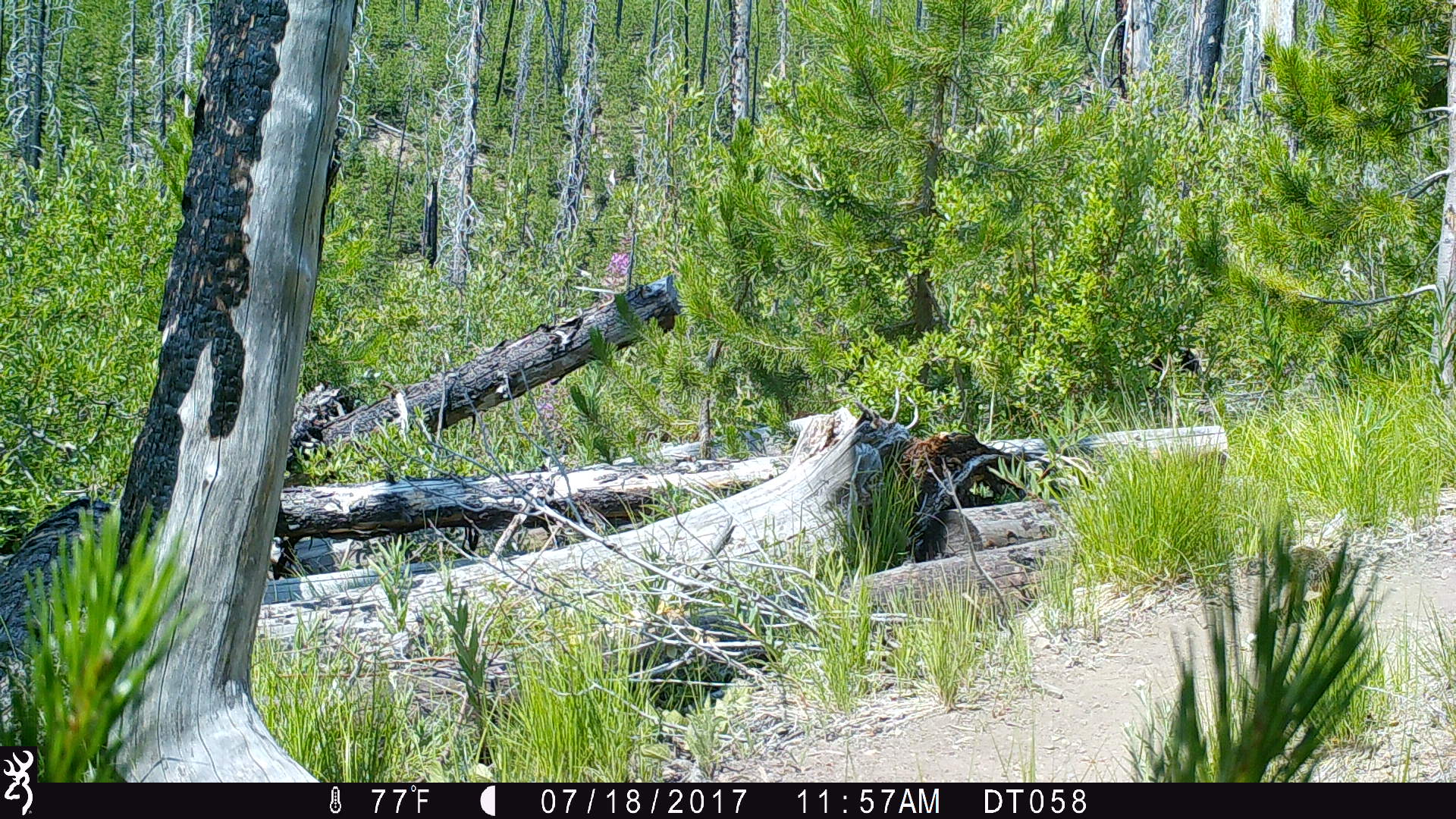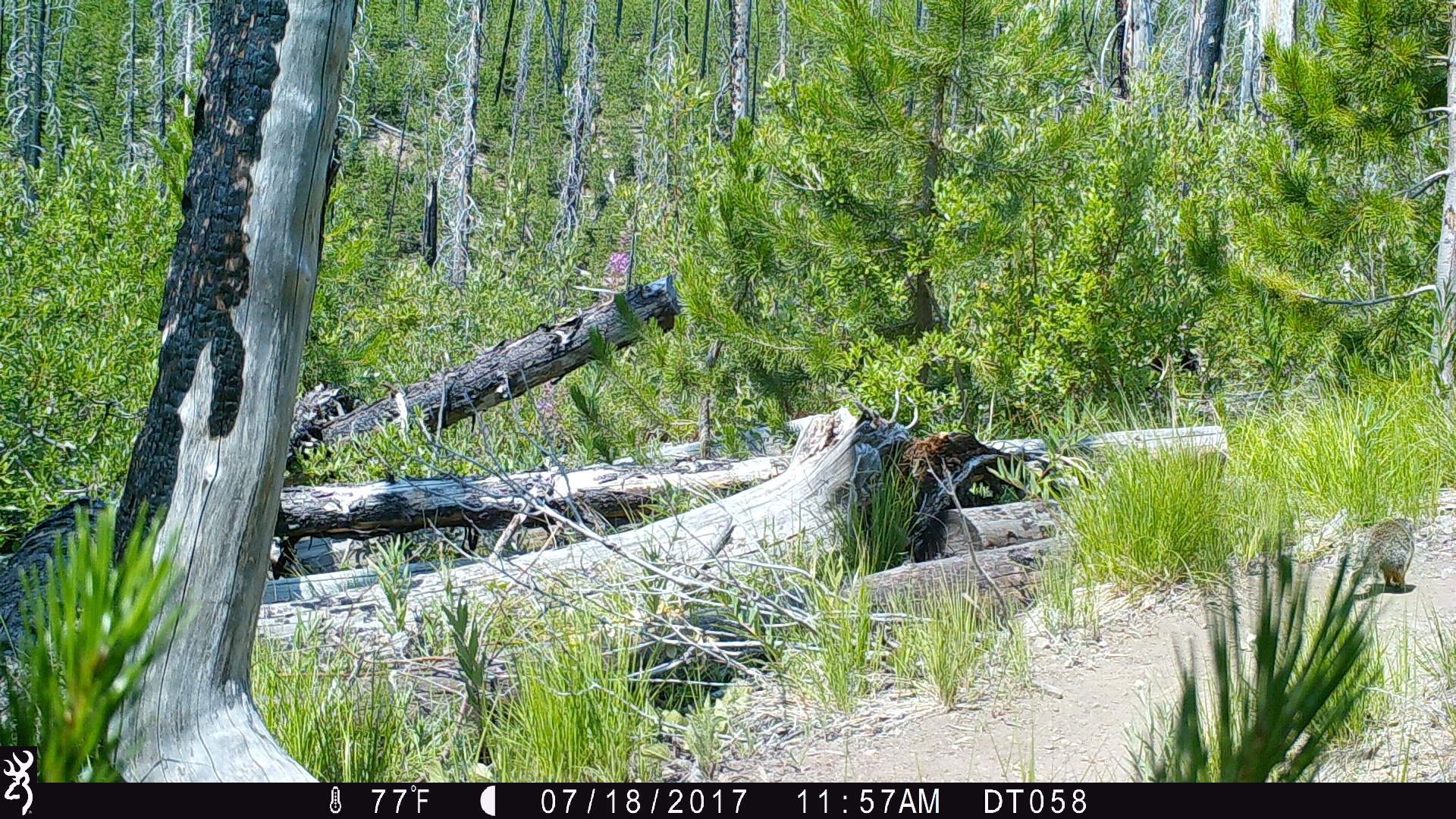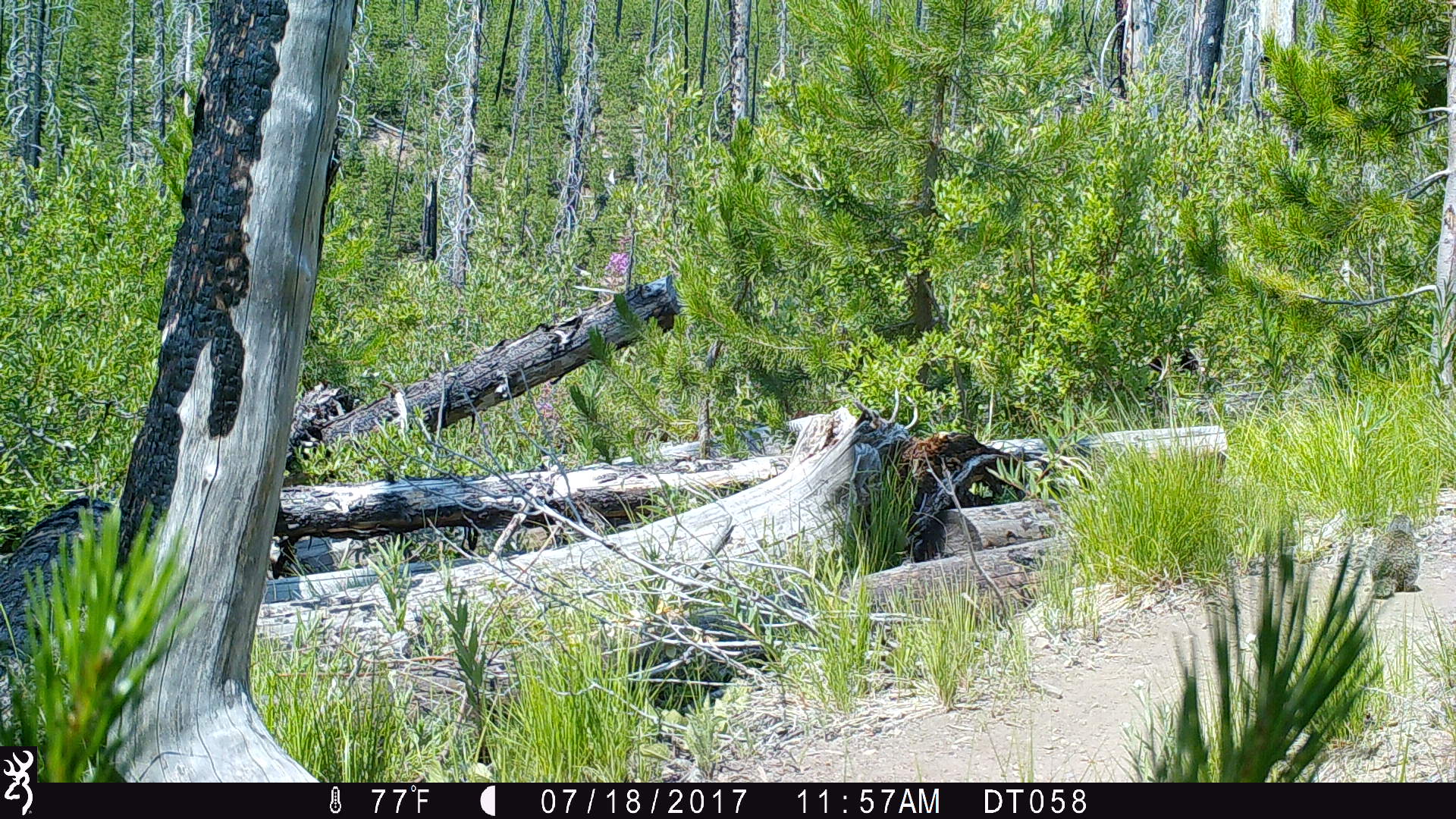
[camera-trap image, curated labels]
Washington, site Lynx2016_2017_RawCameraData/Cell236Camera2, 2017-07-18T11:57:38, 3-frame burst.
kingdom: Animalia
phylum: Chordata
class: Mammalia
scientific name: Mammalia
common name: small mammal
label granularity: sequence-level